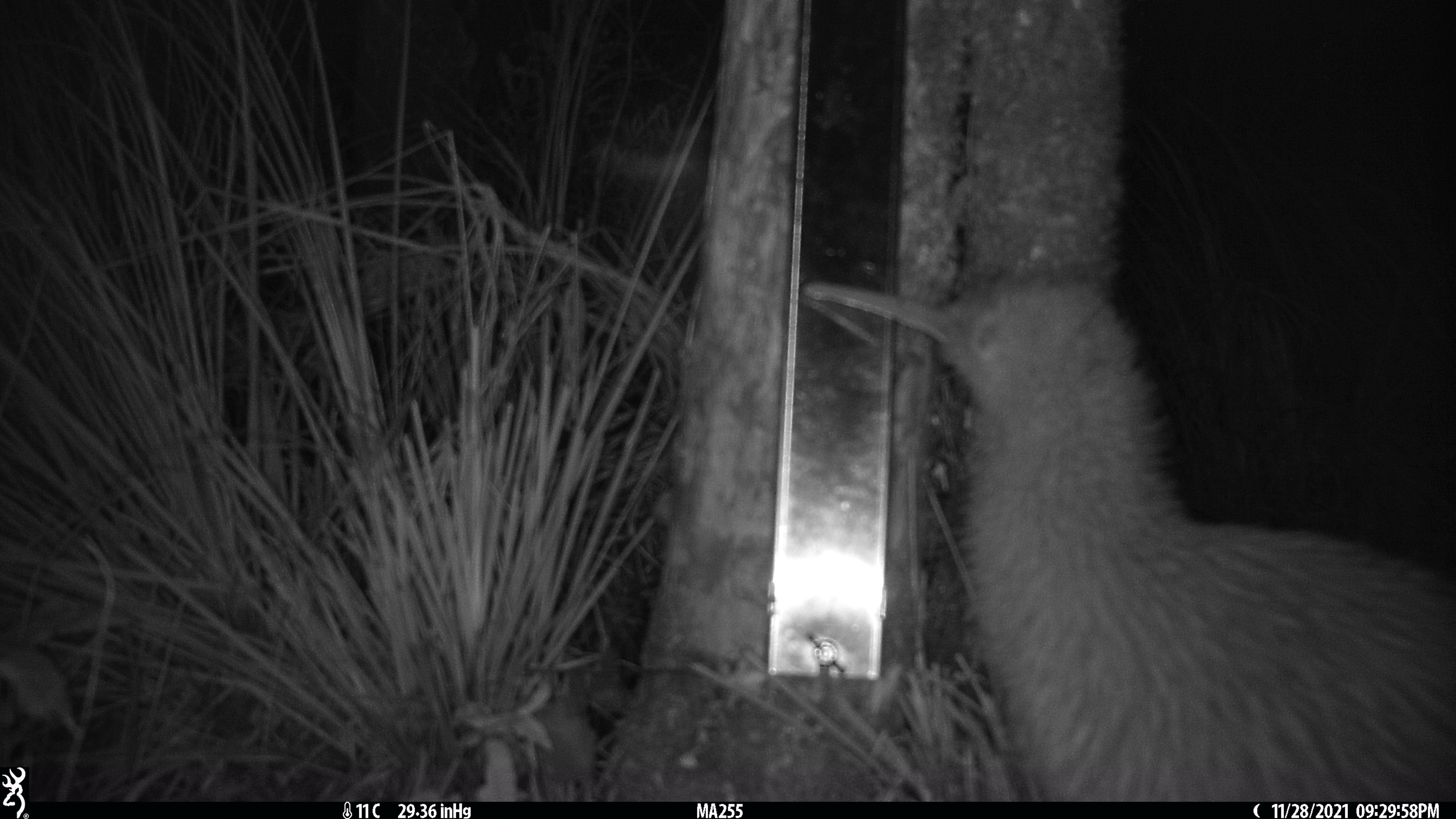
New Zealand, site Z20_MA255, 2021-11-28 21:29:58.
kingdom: Animalia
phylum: Chordata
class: Aves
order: Apterygiformes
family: Apterygidae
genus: Apteryx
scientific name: Apteryx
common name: kiwi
Kiwi (Apteryx).